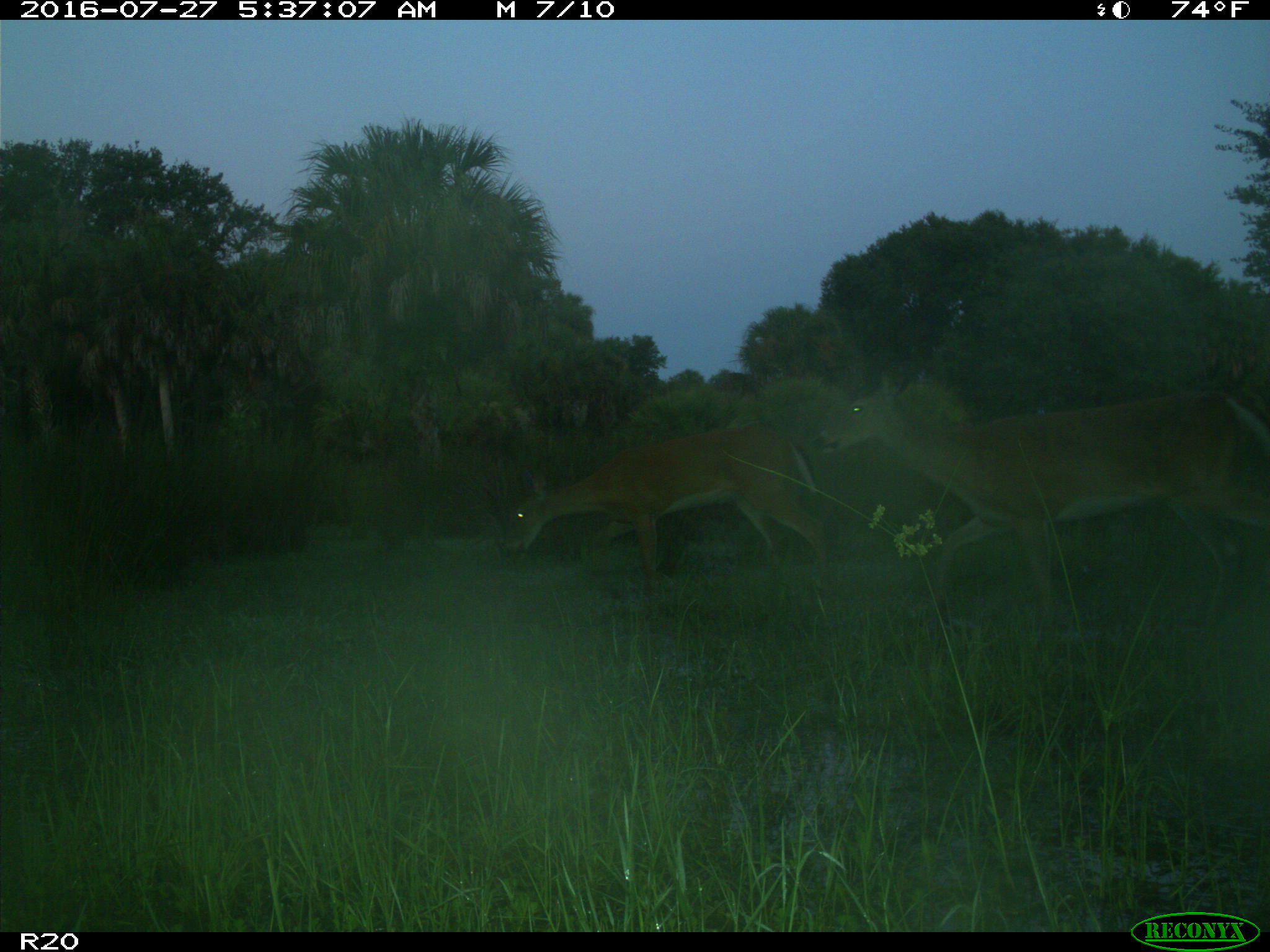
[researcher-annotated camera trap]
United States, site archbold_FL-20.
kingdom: Animalia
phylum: Chordata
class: Mammalia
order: Artiodactyla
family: Cervidae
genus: Odocoileus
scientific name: Odocoileus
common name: deer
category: unidentified deer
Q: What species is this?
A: Unidentified deer (deer) (Odocoileus).